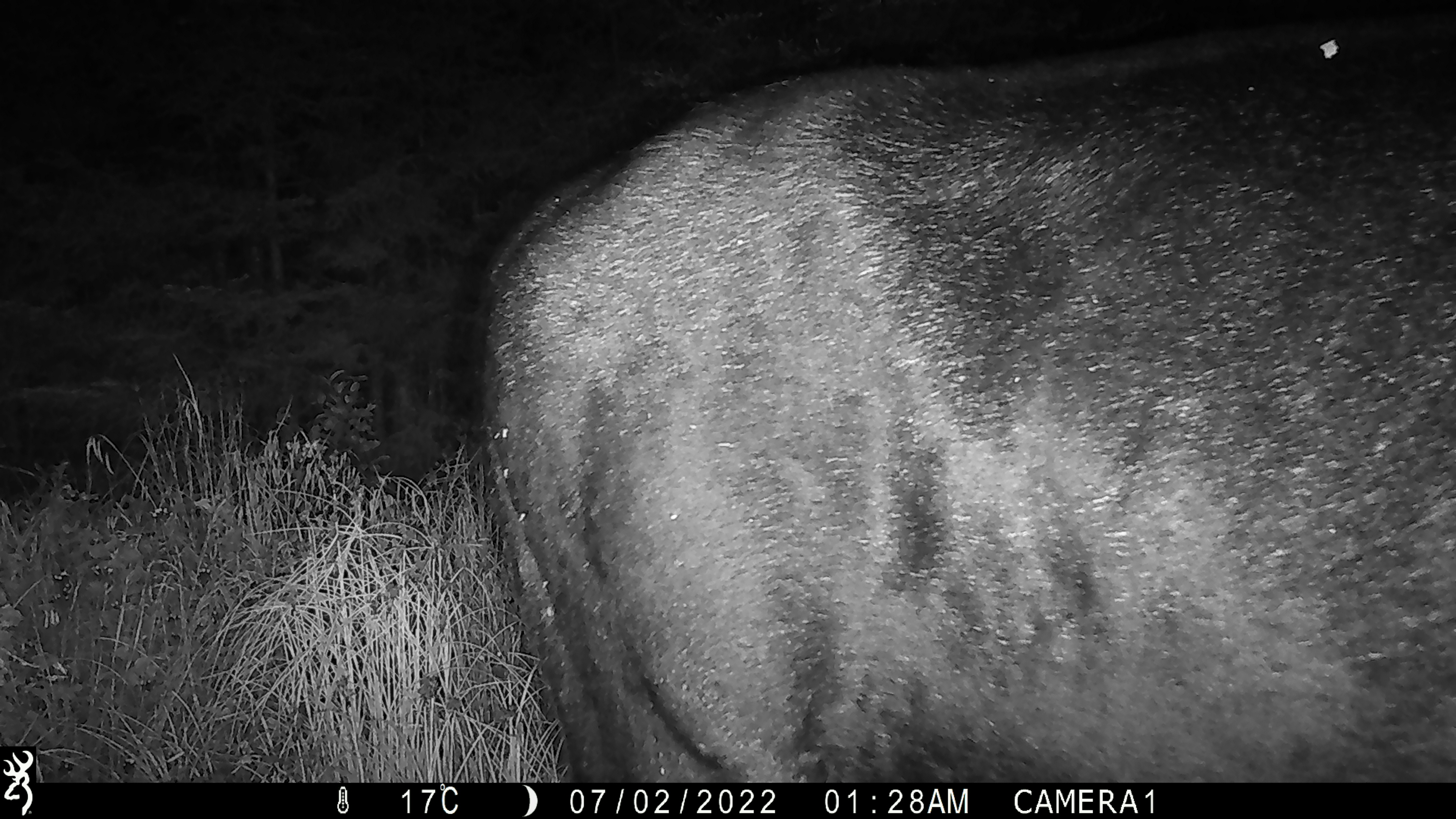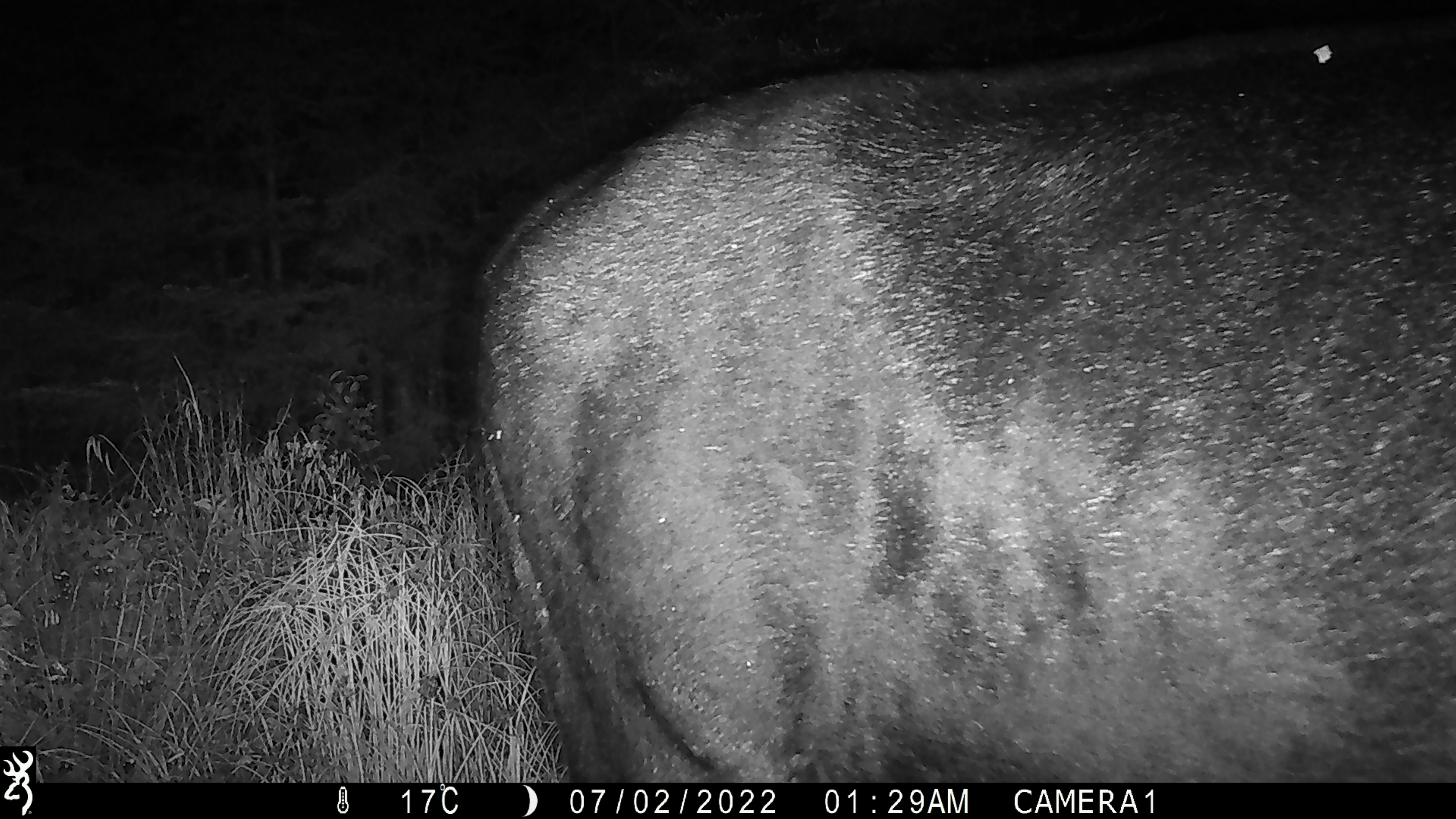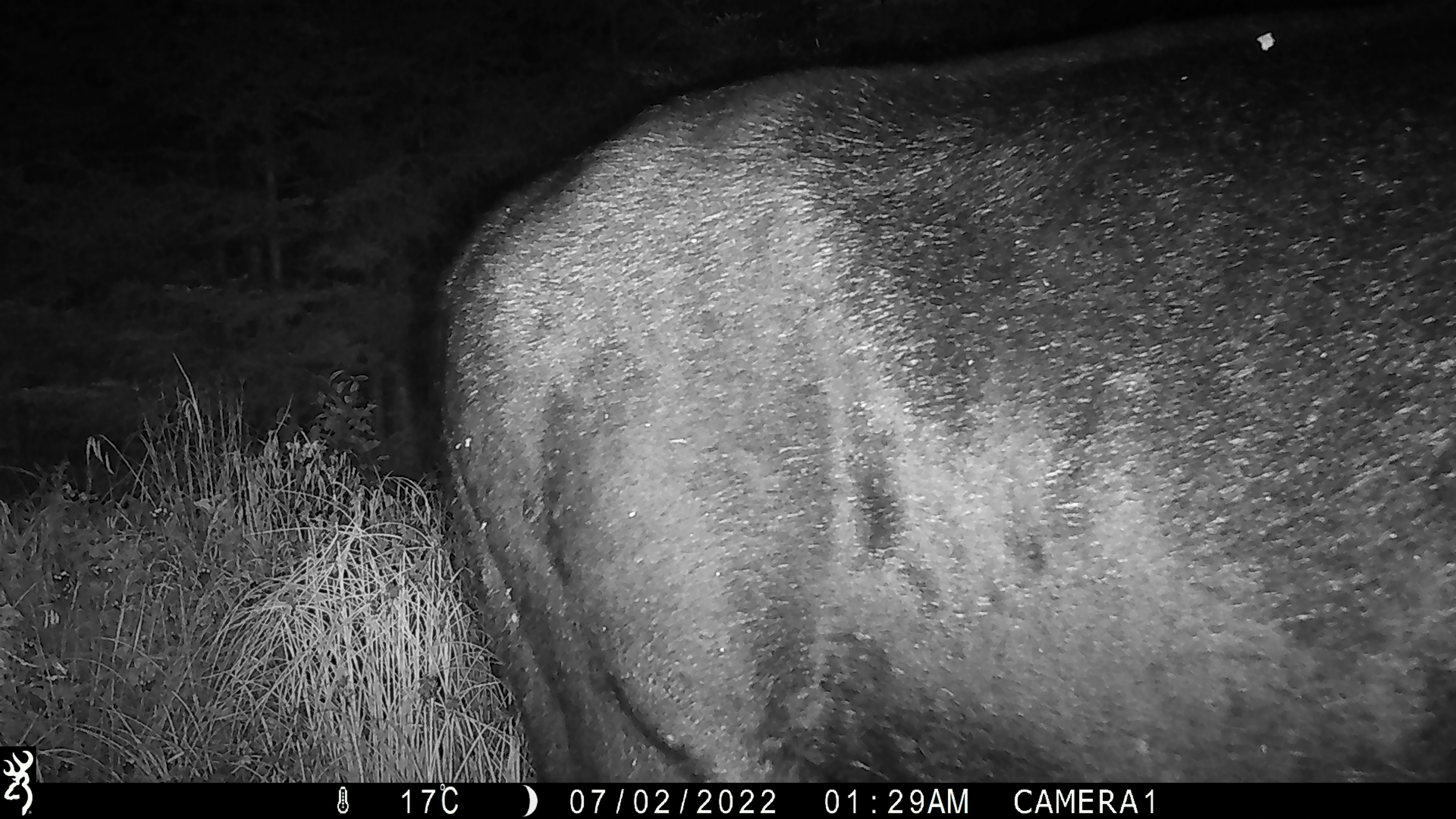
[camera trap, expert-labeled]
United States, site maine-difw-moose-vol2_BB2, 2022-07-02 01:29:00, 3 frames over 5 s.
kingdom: Animalia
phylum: Chordata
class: Mammalia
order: Artiodactyla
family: Cervidae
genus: Alces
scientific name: Alces alces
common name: moose